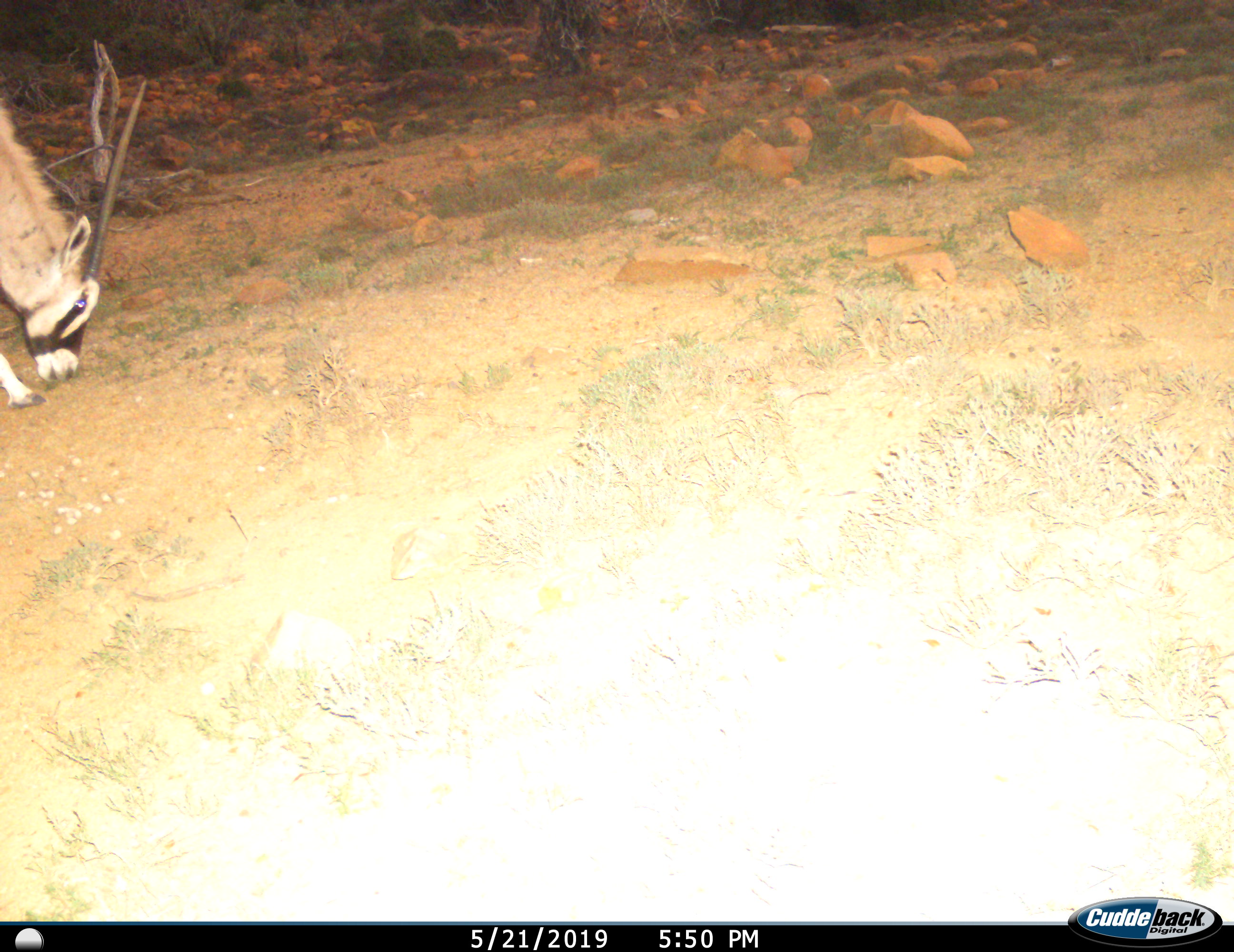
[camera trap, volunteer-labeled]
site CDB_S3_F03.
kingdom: Animalia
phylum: Chordata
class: Mammalia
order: Artiodactyla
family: Bovidae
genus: Oryx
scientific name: Oryx gazella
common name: gemsbok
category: oryx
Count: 1.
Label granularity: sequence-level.